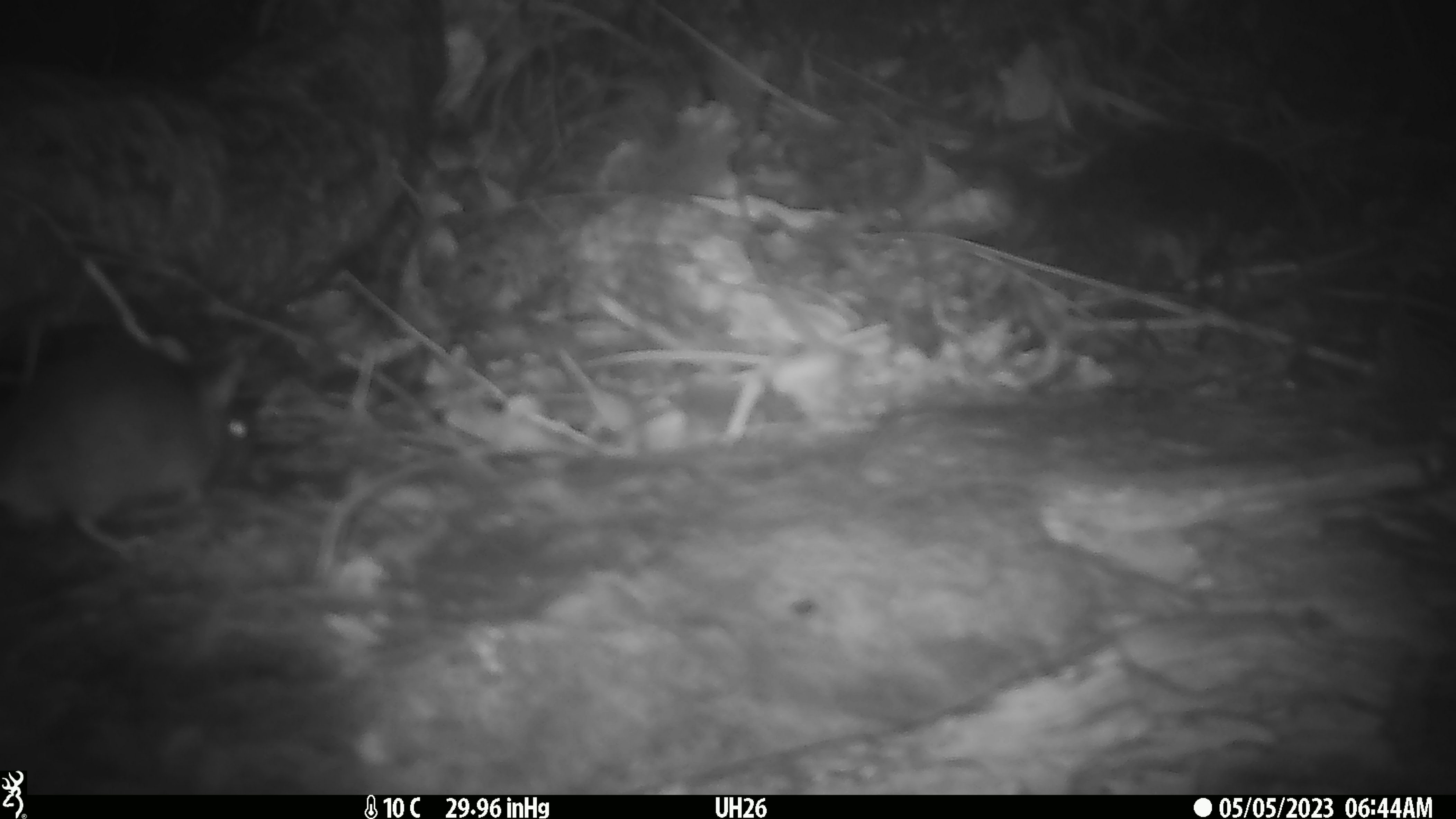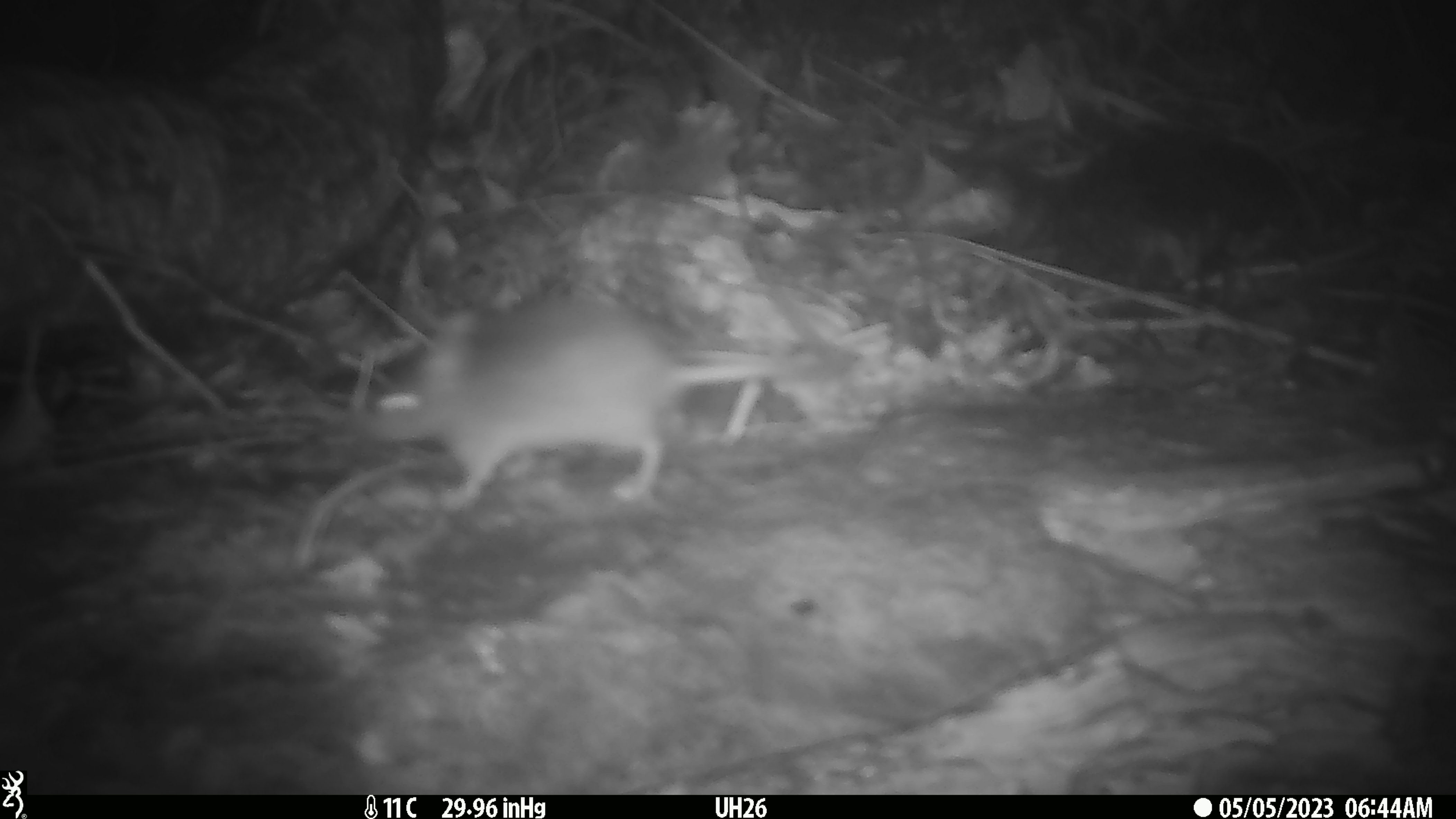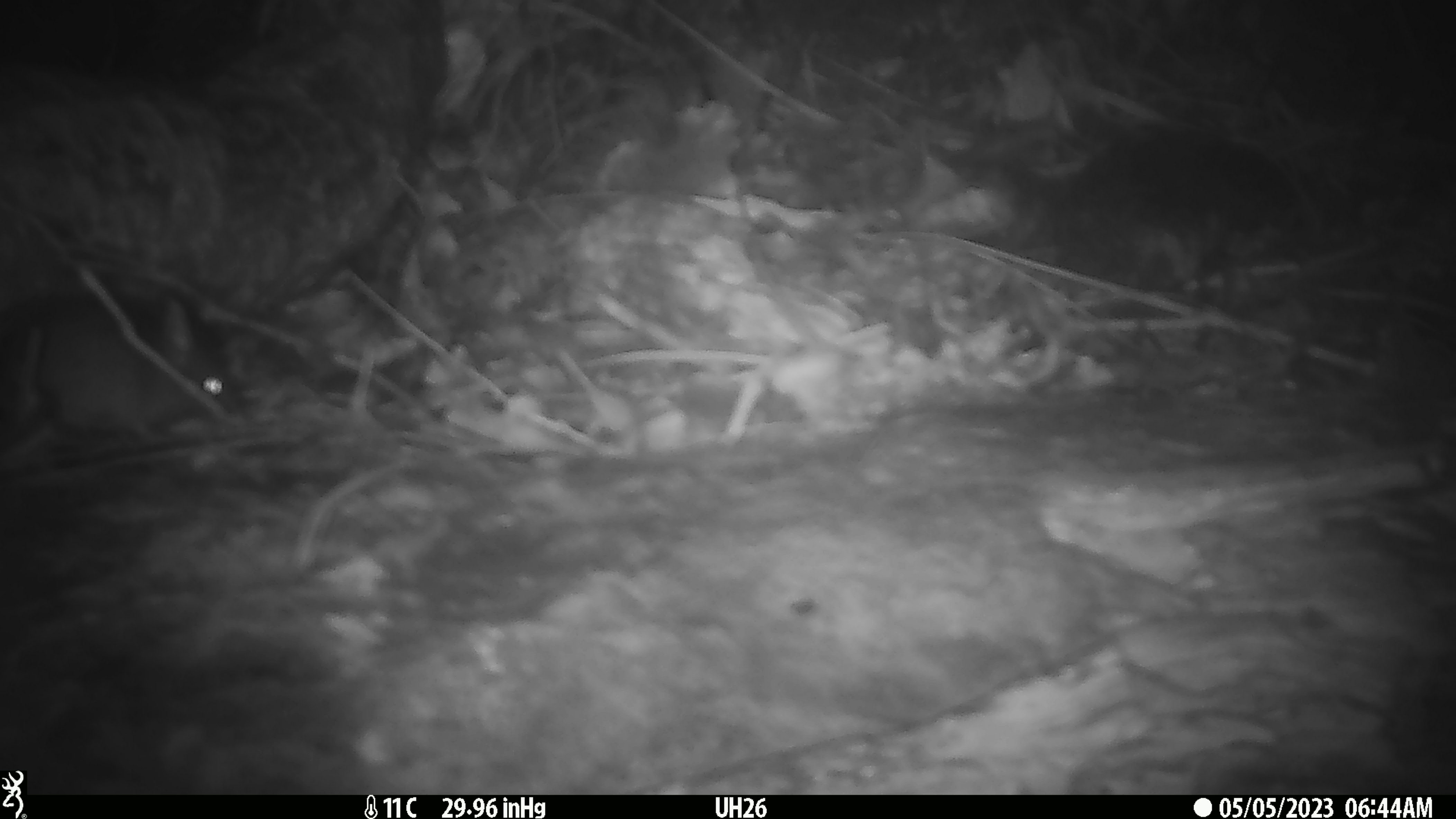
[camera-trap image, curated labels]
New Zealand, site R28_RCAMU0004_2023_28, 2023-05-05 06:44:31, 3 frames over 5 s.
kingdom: Animalia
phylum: Chordata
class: Mammalia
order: Rodentia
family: Muridae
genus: Mus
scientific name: Mus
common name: mouse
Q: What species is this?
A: Mouse (Mus).